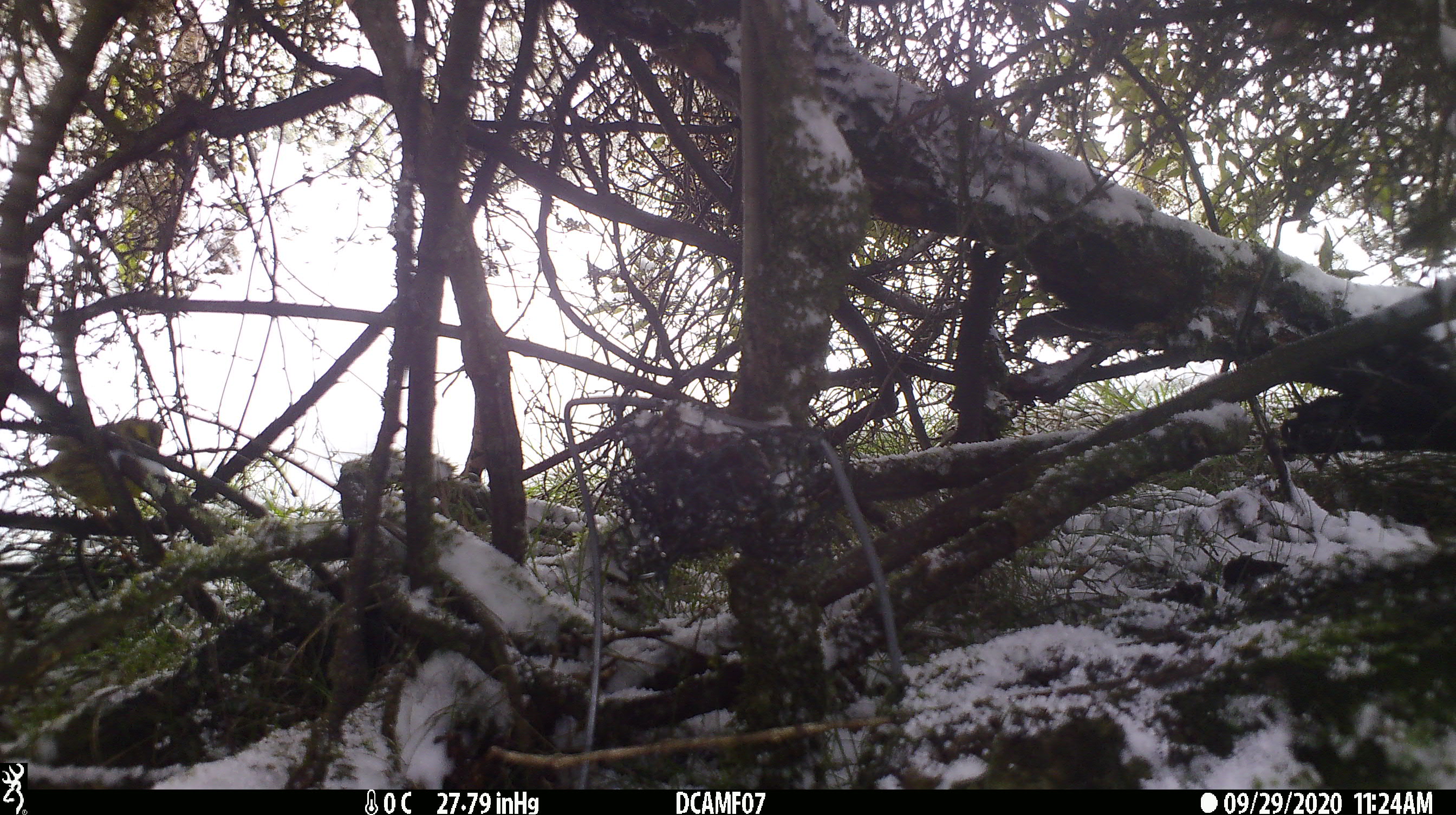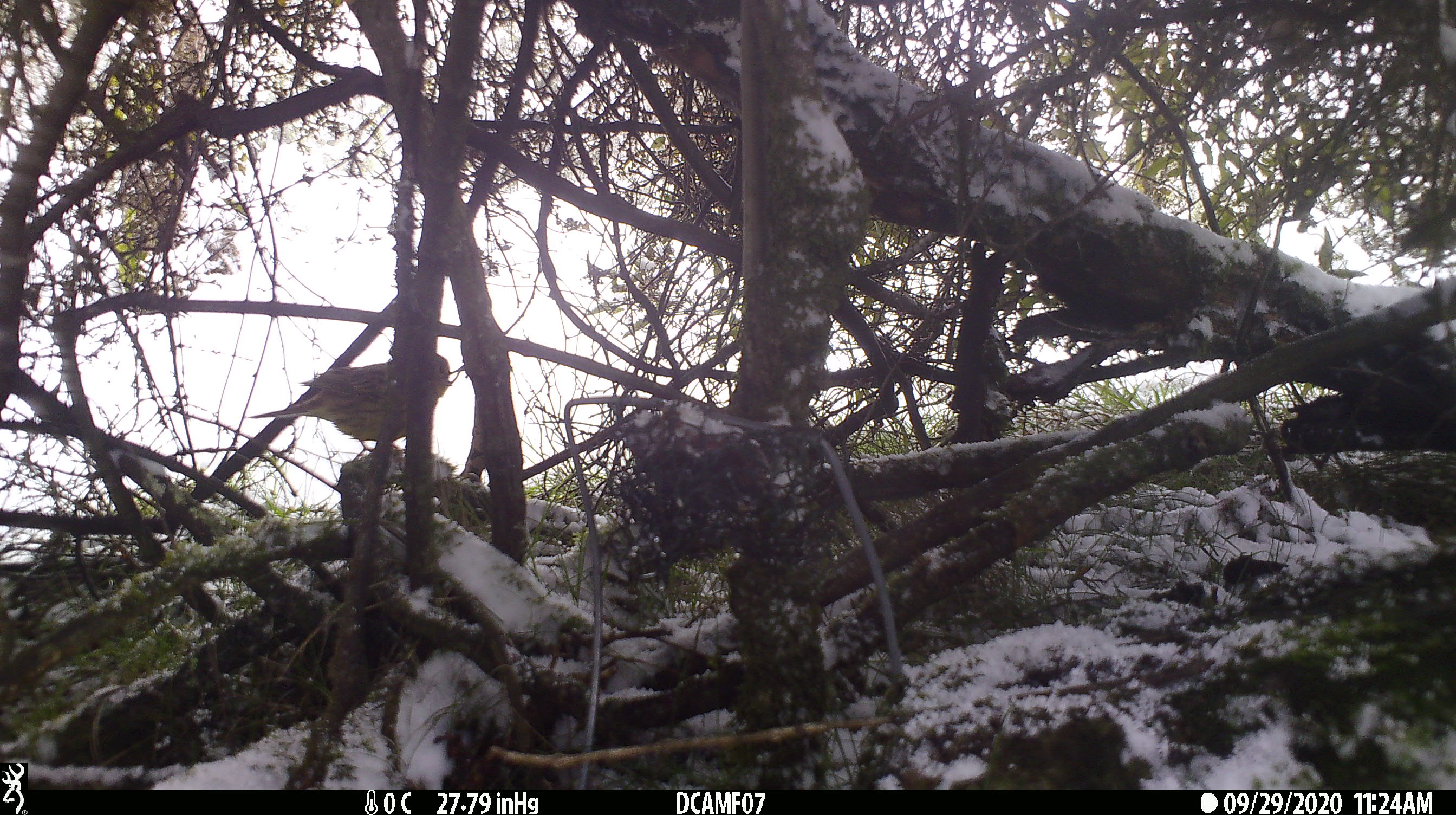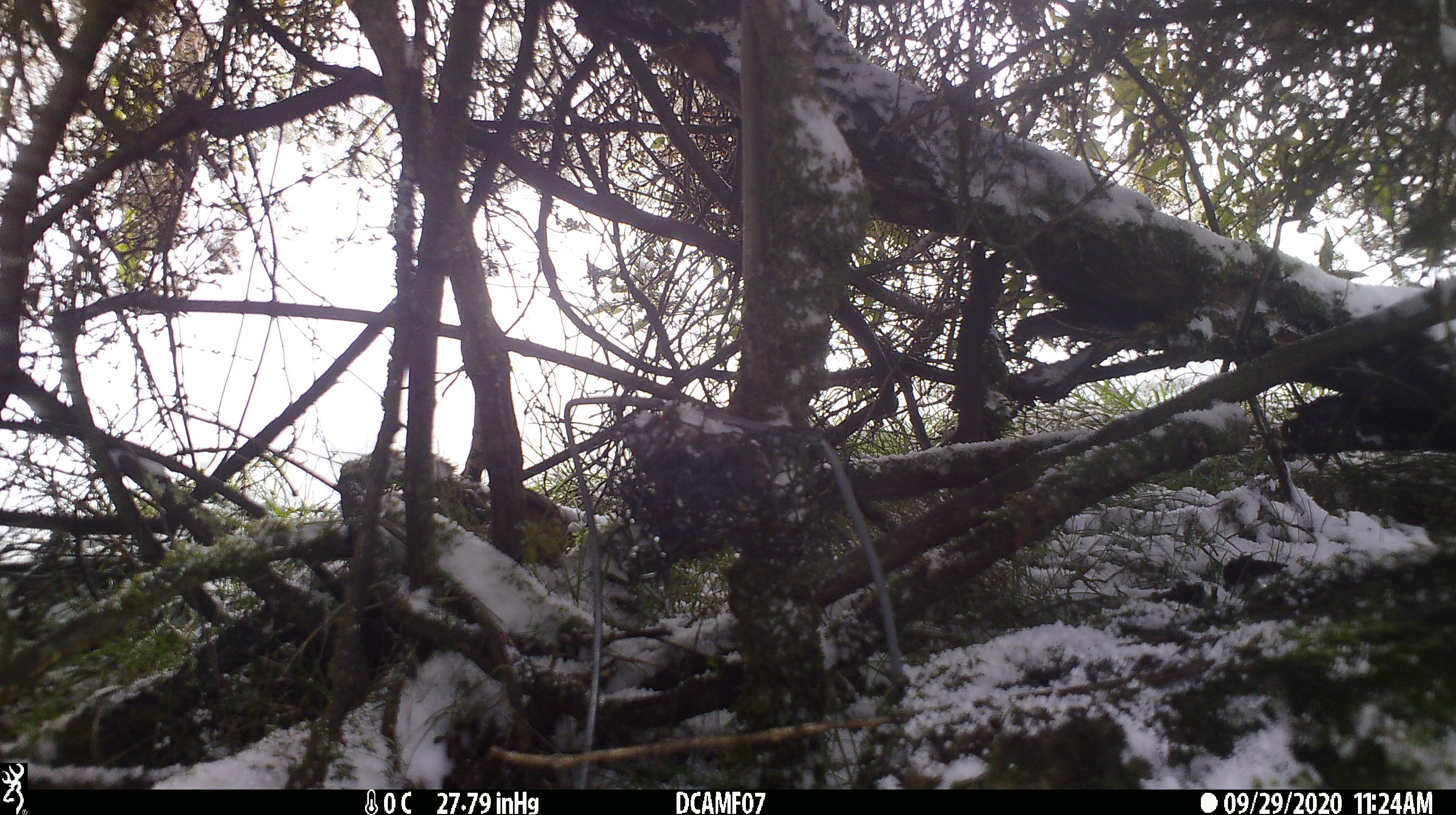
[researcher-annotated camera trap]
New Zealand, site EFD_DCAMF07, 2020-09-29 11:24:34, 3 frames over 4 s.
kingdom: Animalia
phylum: Chordata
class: Aves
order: Passeriformes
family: Emberizidae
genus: Emberiza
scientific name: Emberiza citrinella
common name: yellowhammer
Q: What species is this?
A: Yellowhammer (Emberiza citrinella).